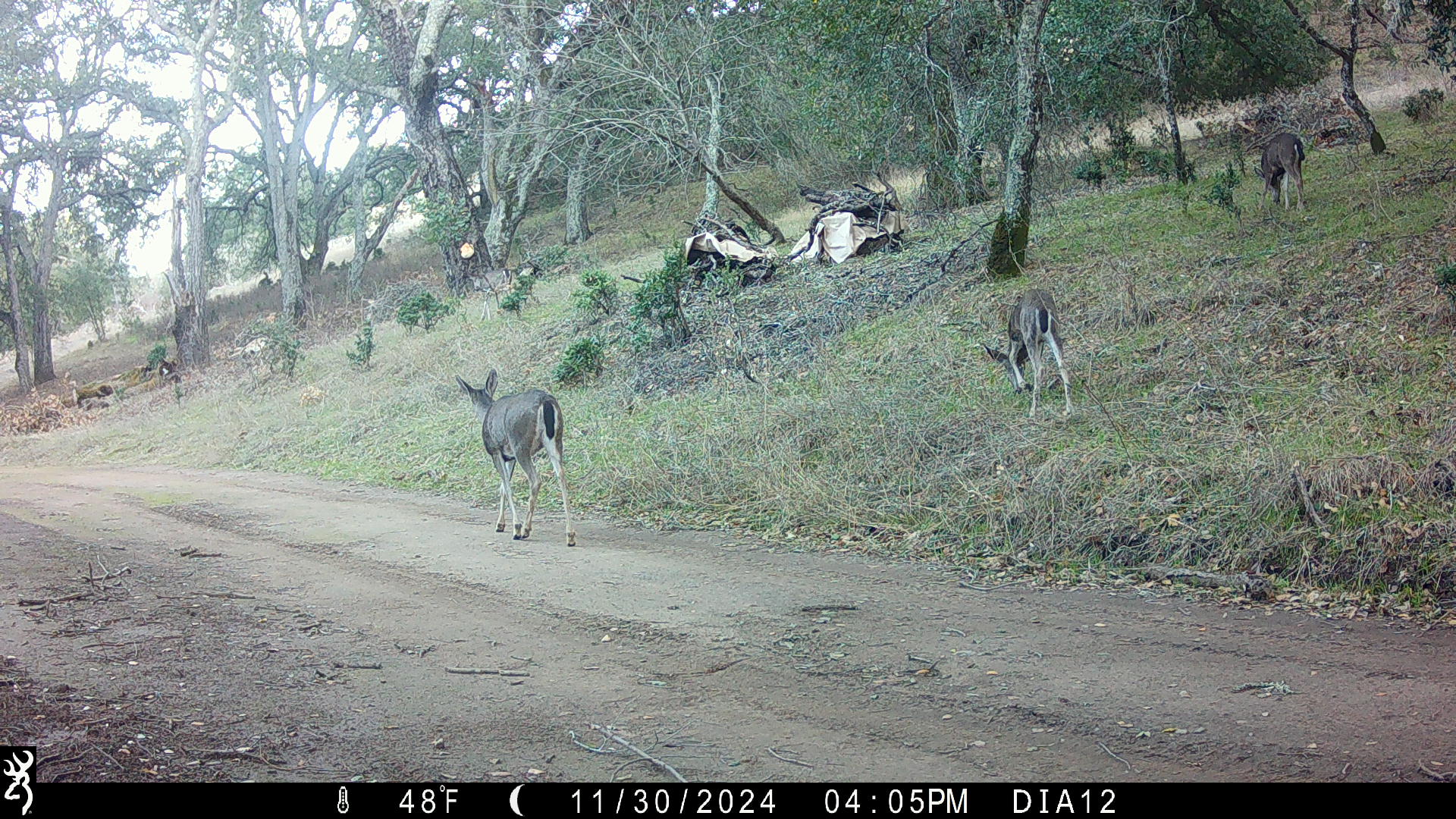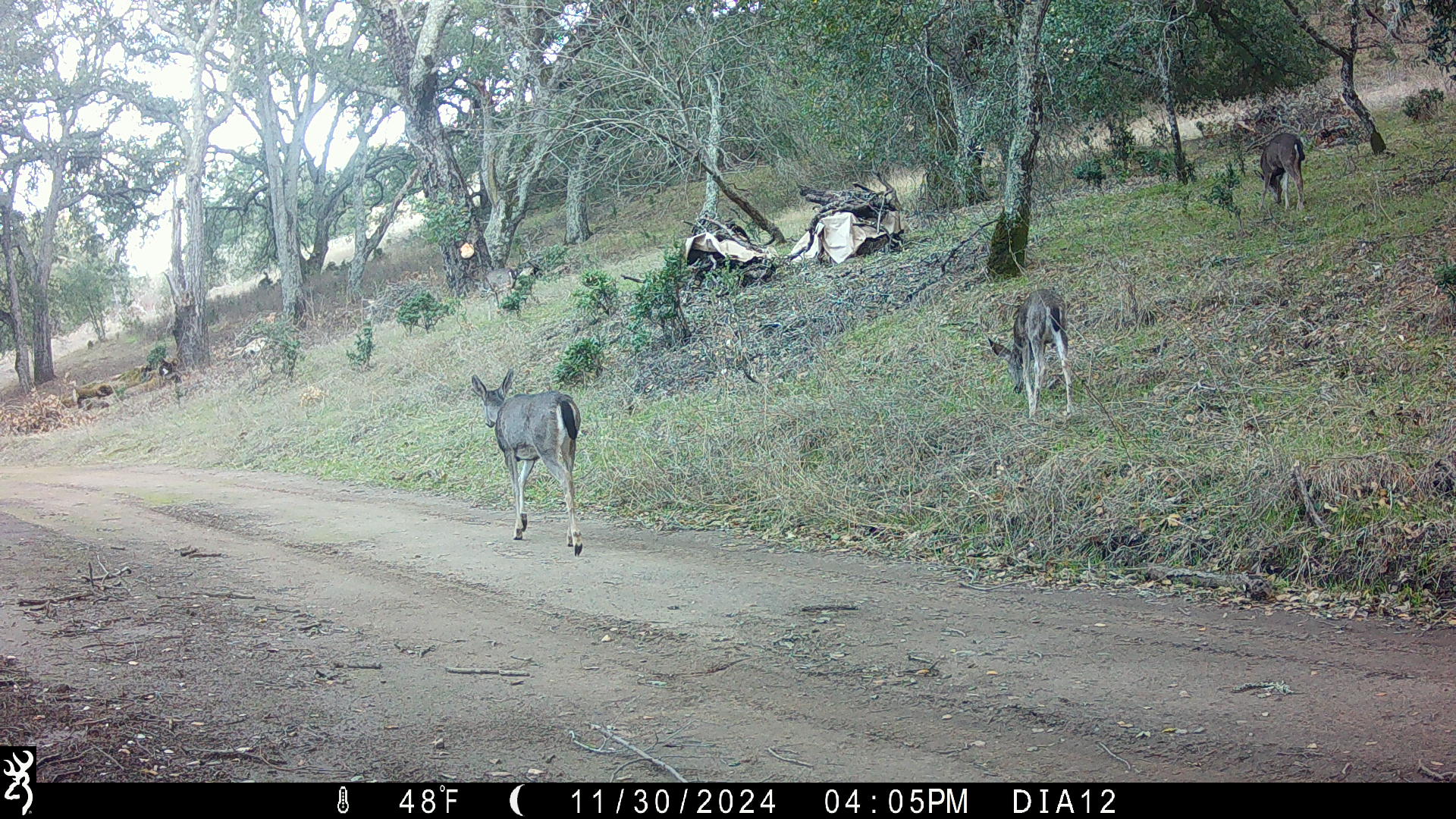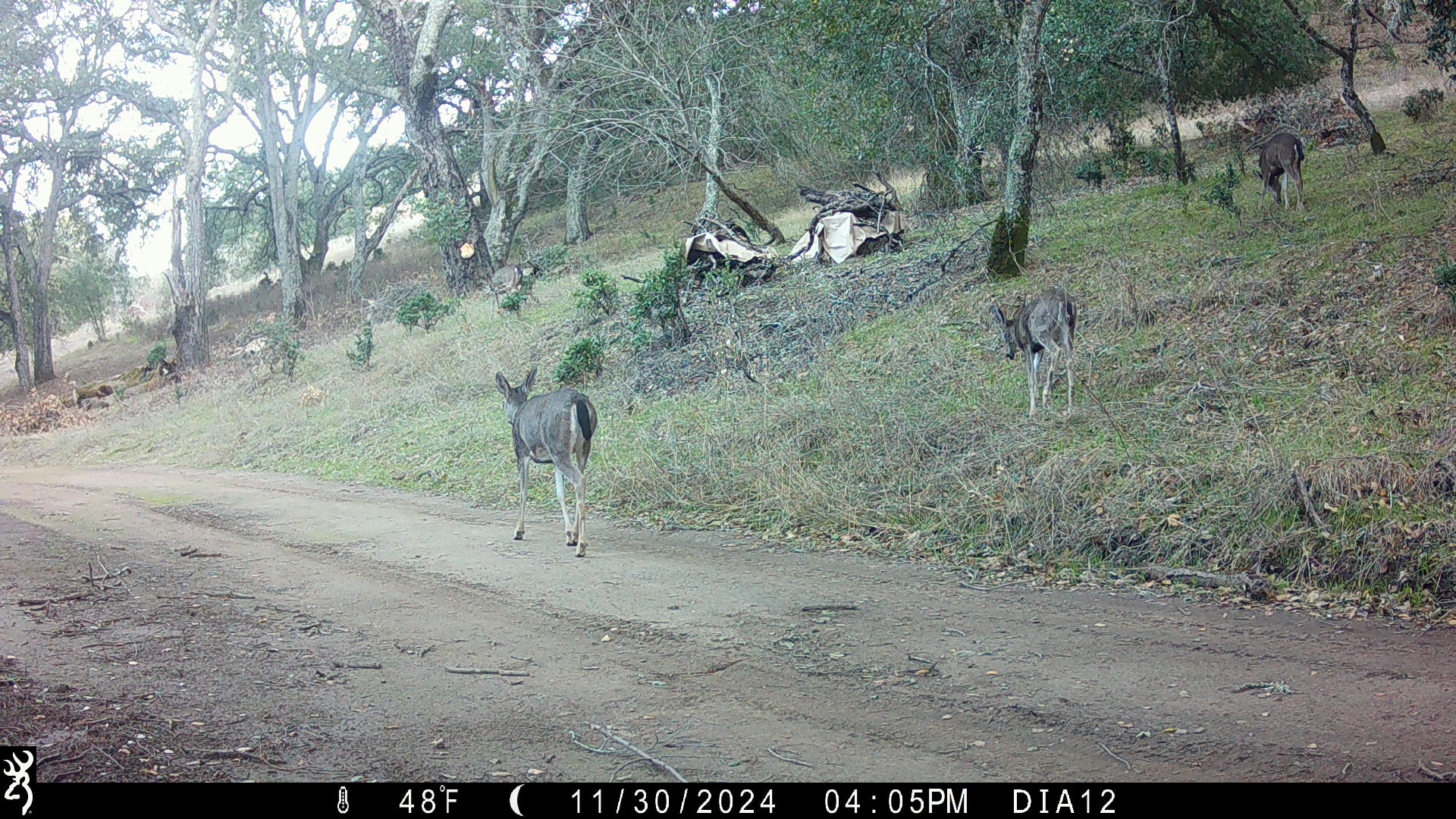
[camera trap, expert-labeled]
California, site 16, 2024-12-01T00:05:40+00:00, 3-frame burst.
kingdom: Animalia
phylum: Chordata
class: Mammalia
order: Artiodactyla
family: Cervidae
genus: Odocoileus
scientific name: Odocoileus hemionus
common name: mule deer